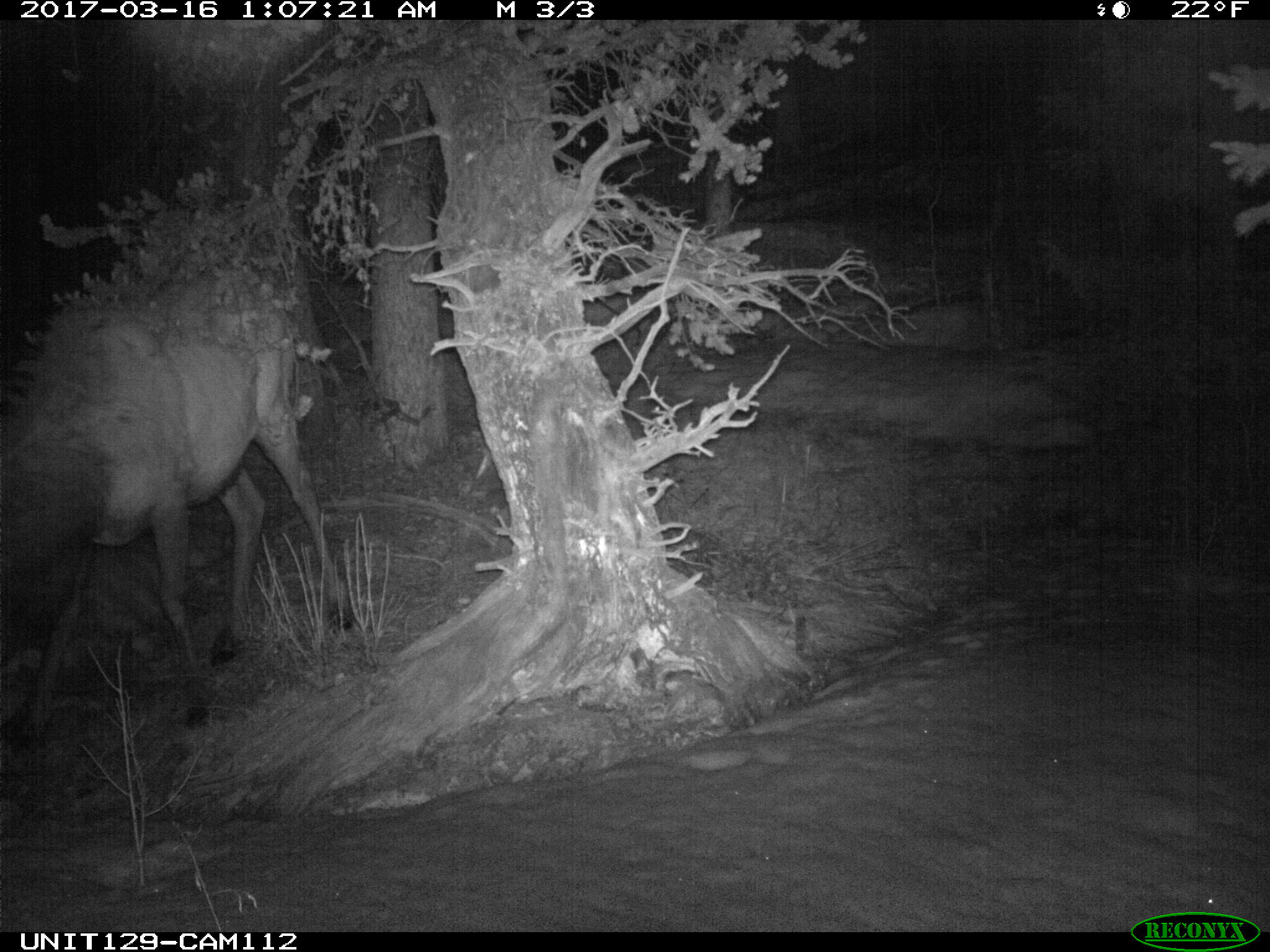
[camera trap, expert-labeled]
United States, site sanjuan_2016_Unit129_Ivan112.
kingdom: Animalia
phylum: Chordata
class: Mammalia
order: Artiodactyla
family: Cervidae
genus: Cervus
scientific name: Cervus elaphus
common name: red deer